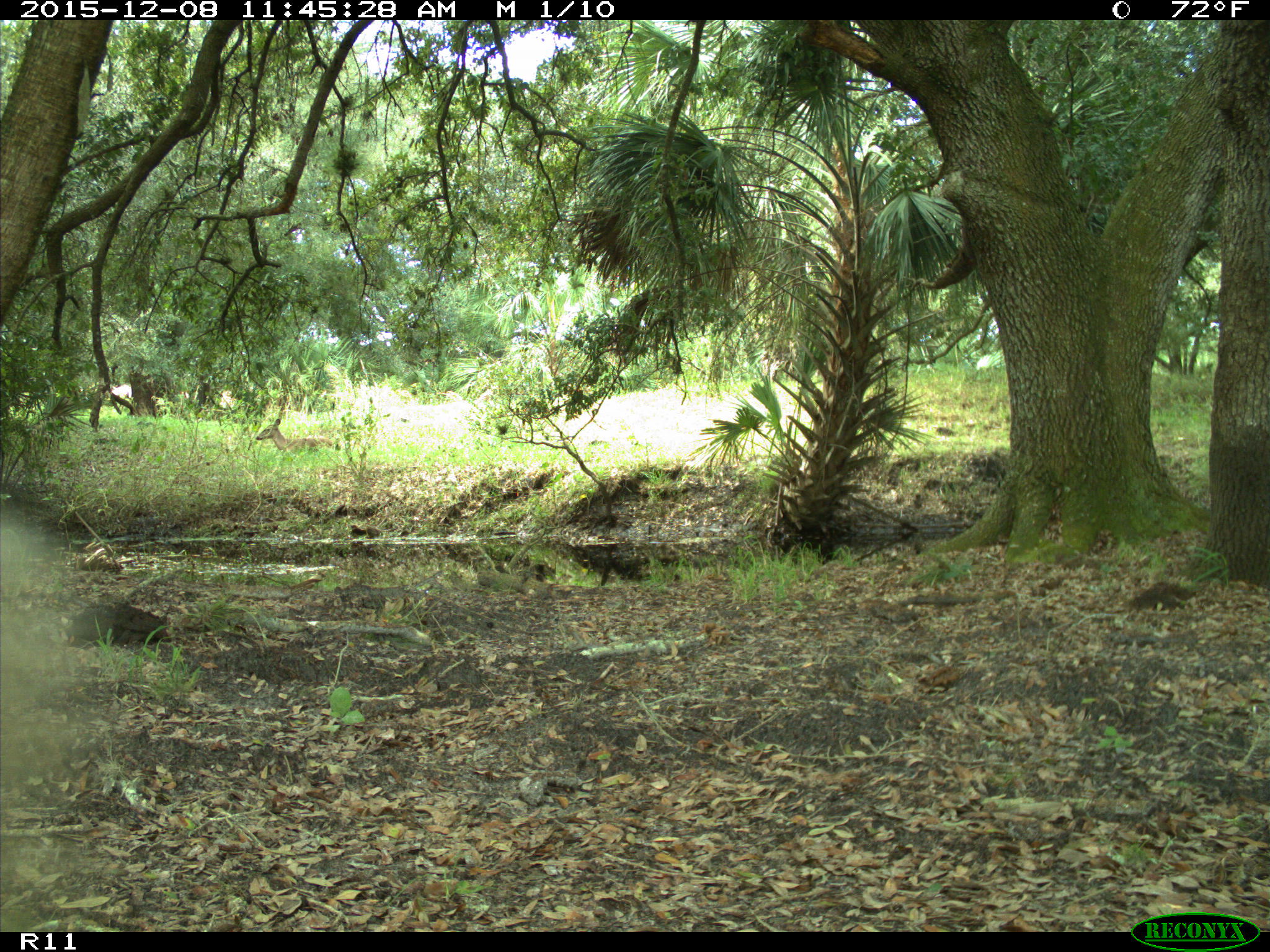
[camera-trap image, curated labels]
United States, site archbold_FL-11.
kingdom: Animalia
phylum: Chordata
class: Mammalia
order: Artiodactyla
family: Cervidae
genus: Odocoileus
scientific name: Odocoileus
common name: deer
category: unidentified deer